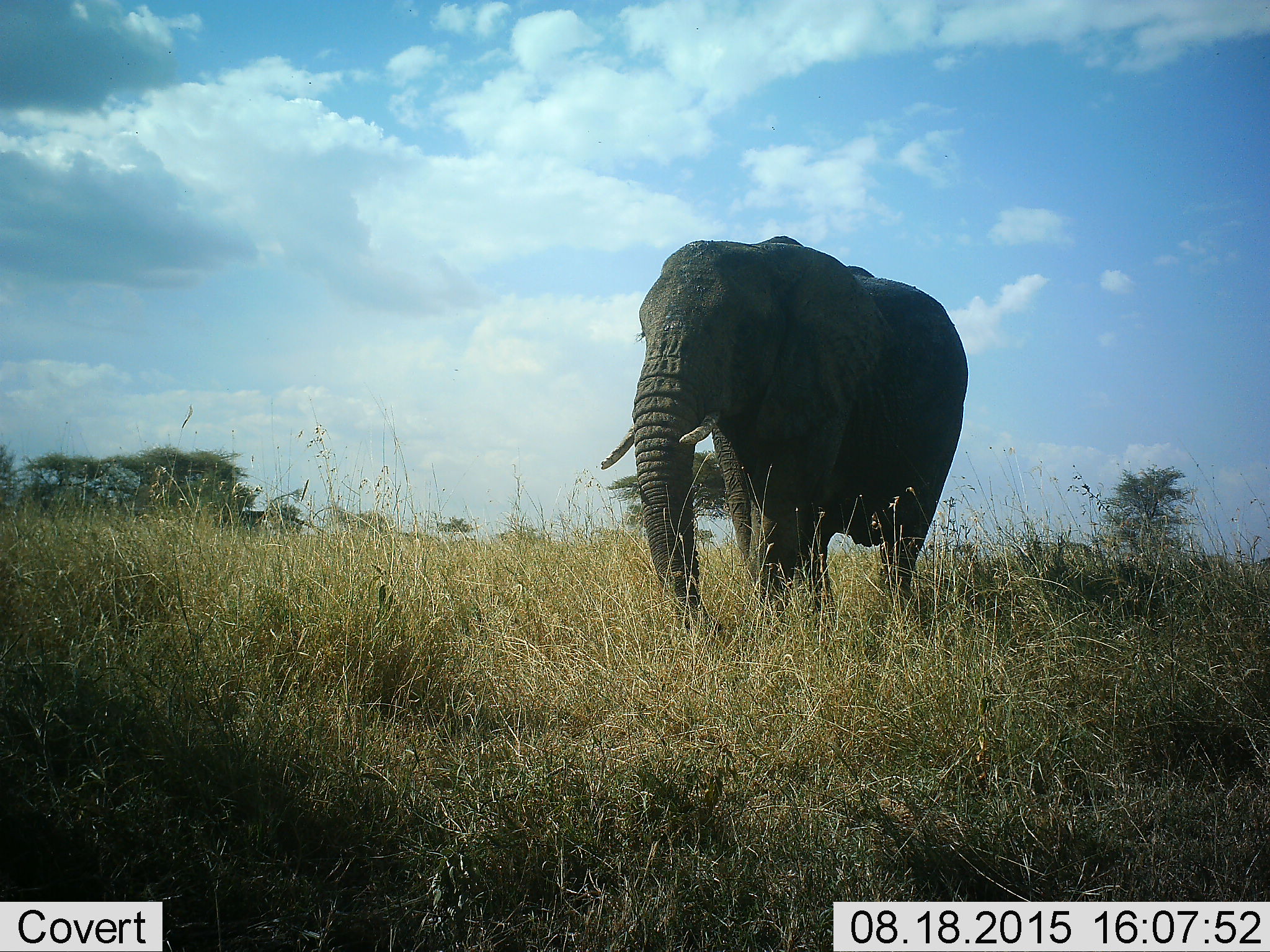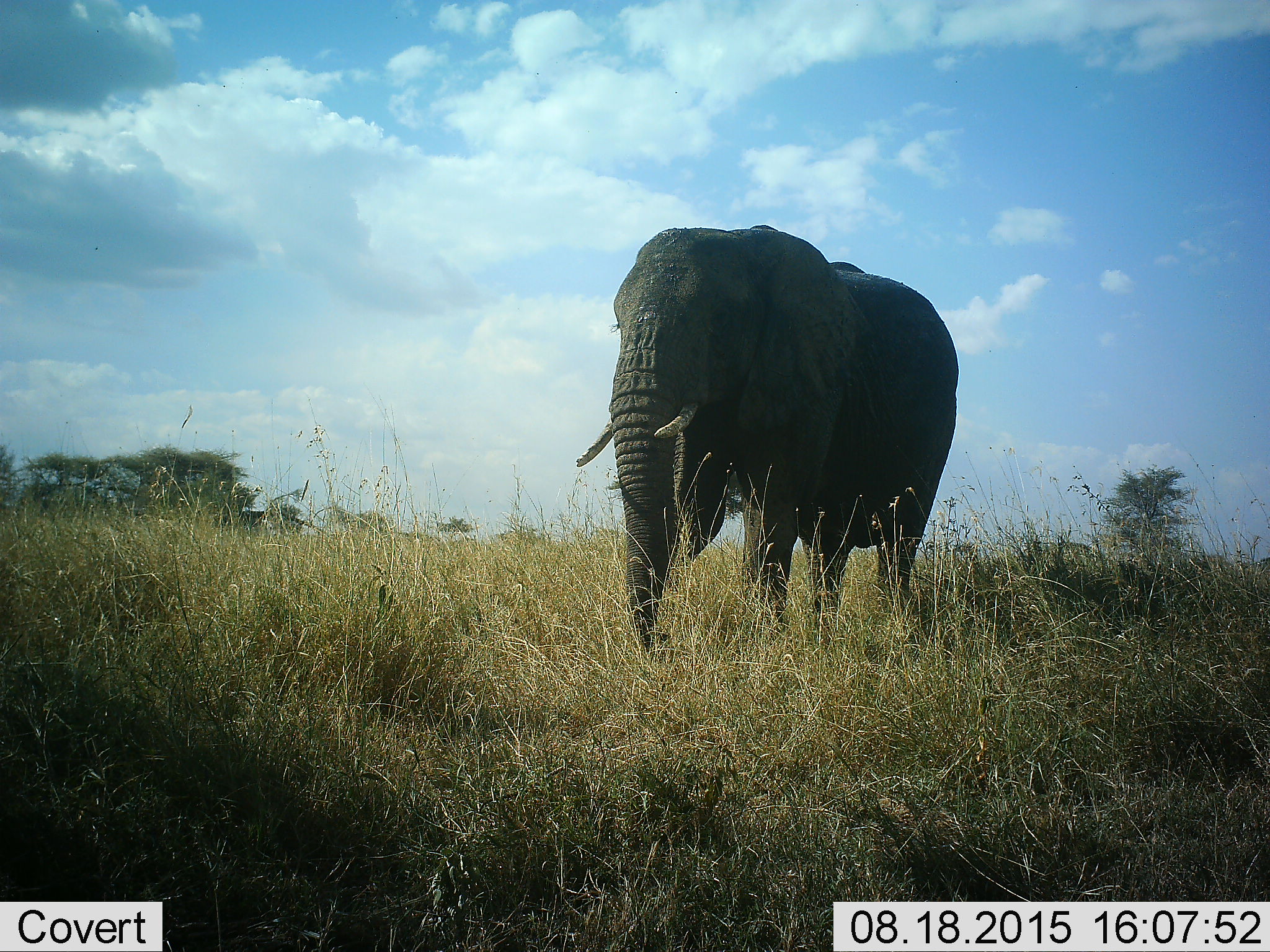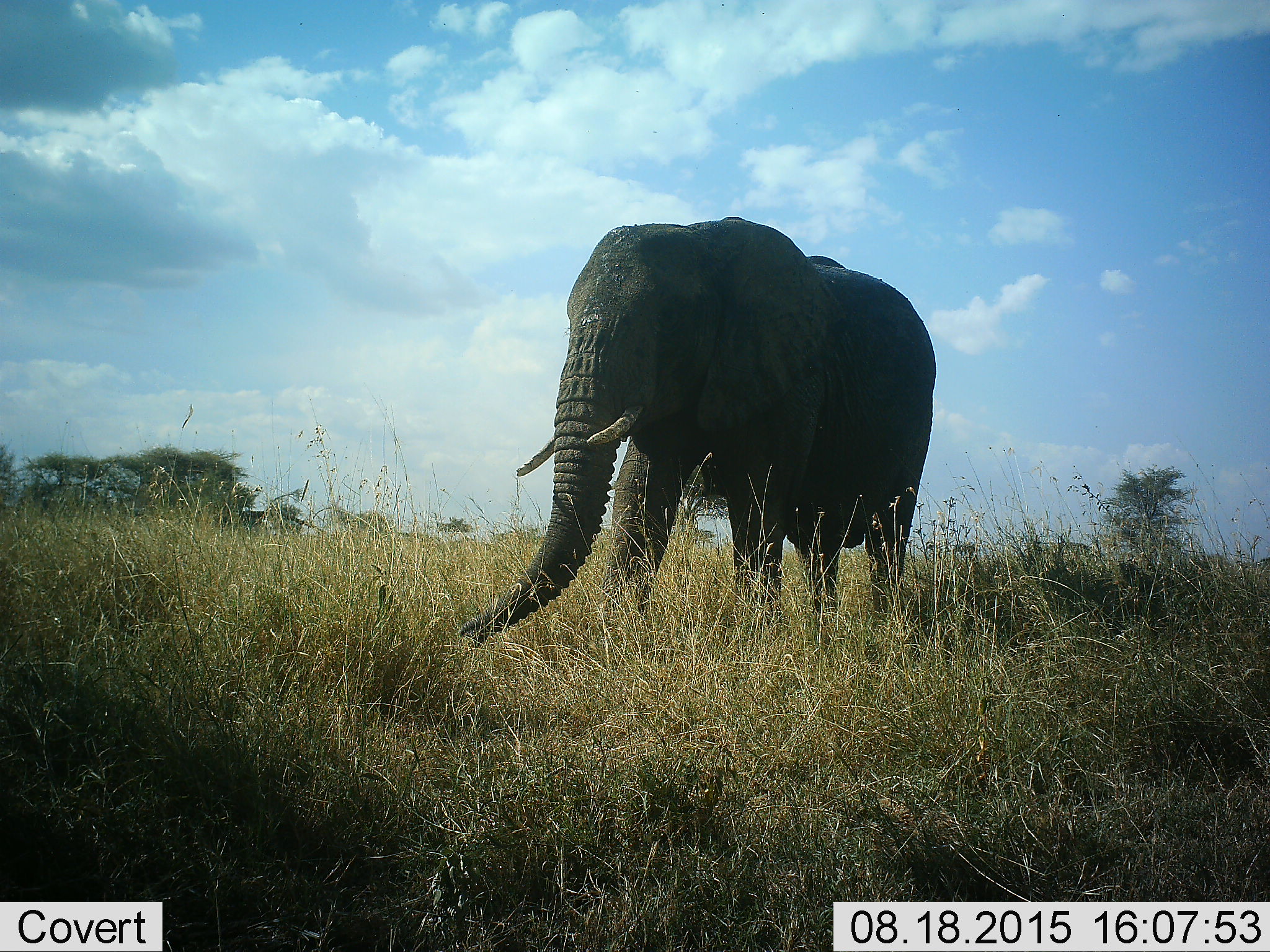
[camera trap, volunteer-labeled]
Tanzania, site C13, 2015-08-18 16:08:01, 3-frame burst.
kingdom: Animalia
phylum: Chordata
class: Mammalia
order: Proboscidea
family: Elephantidae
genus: Loxodonta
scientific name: Loxodonta africana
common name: african bush elephant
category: elephant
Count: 1.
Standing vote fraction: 7%.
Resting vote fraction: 0%.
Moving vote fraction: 93%.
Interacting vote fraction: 0%.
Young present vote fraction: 0%.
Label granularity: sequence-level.